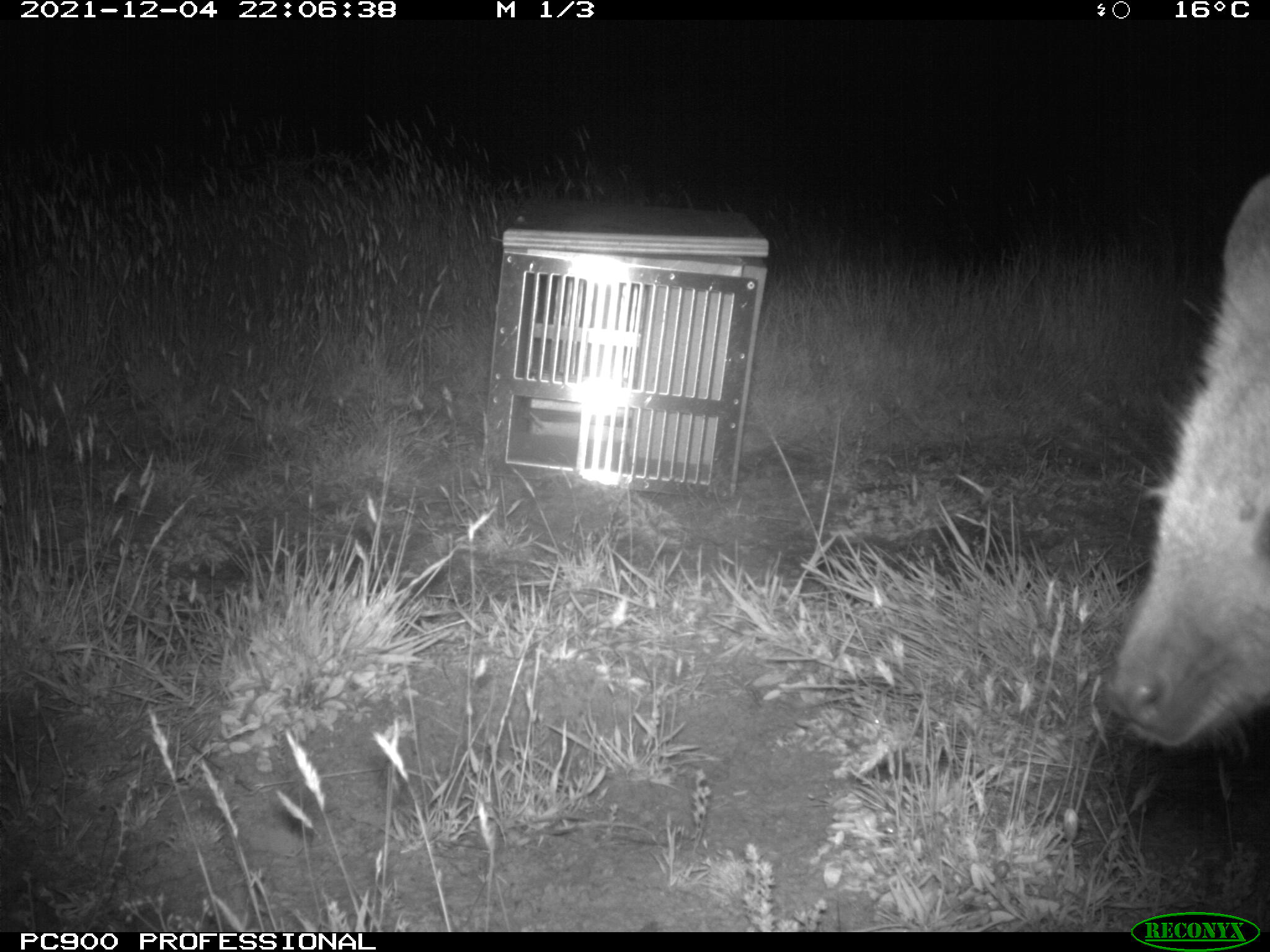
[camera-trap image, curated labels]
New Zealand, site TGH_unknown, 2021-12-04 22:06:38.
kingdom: Animalia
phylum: Chordata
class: Mammalia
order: Diprotodontia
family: Macropodidae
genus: Notamacropus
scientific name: Notamacropus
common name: wallaby